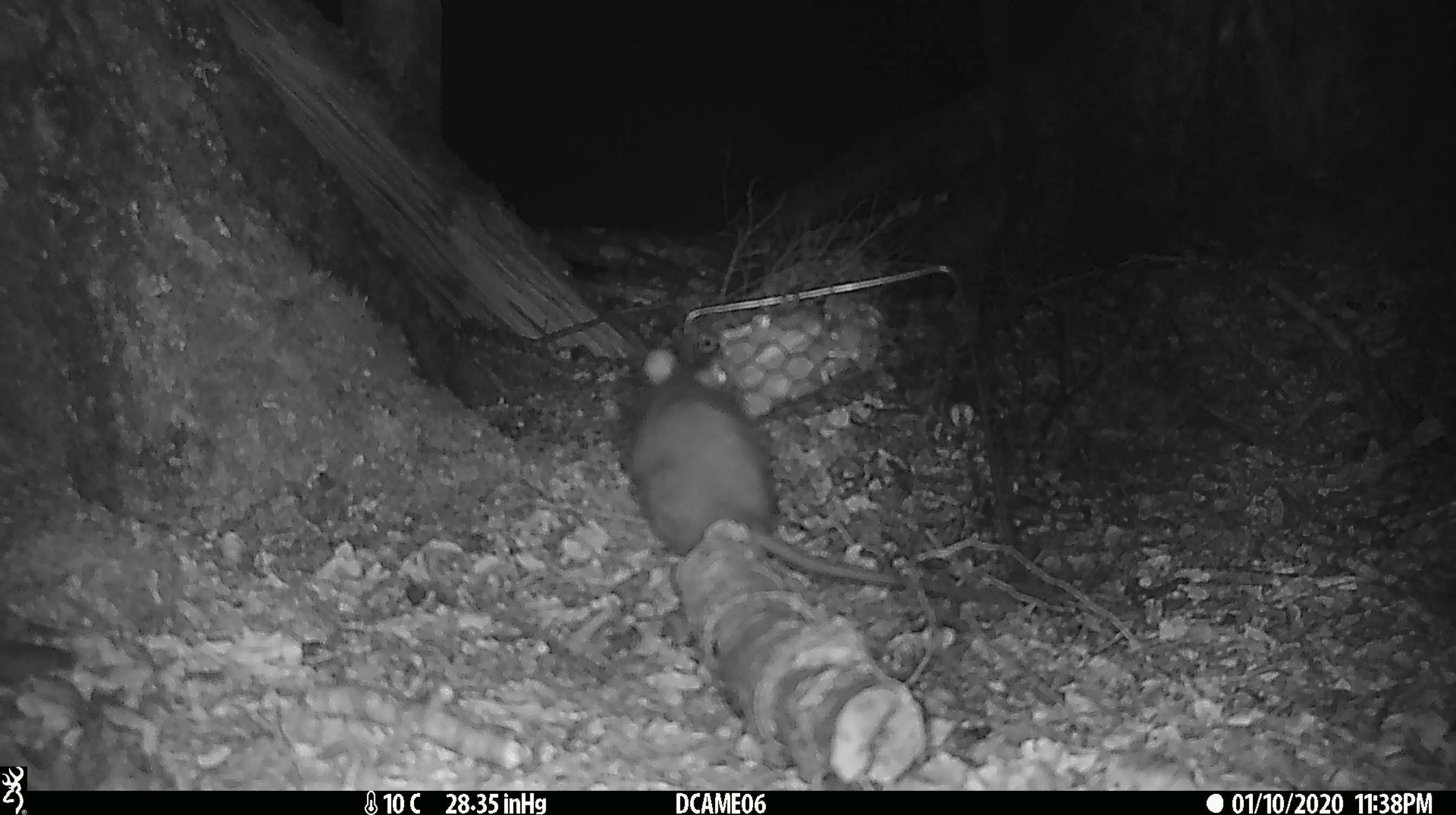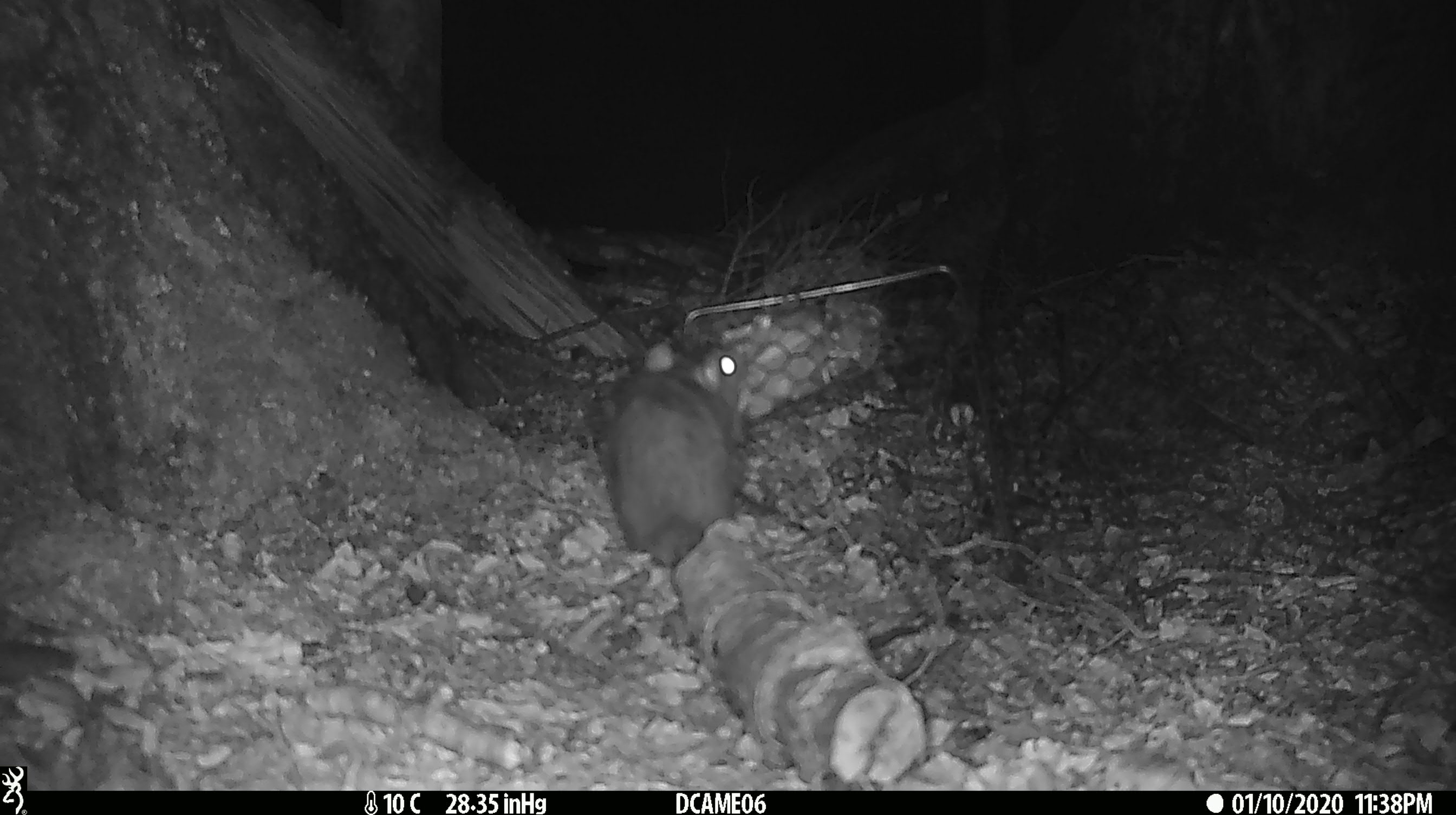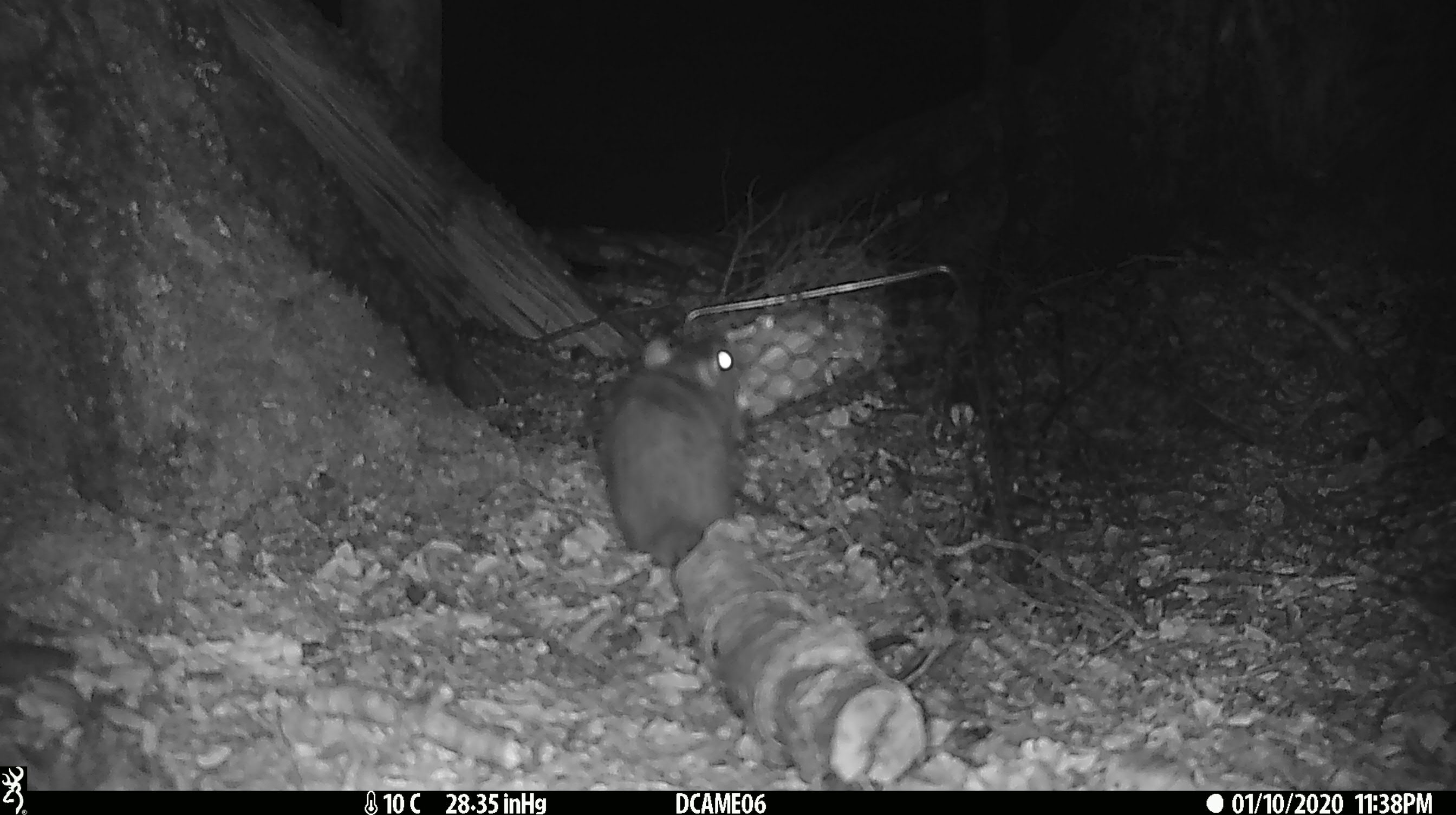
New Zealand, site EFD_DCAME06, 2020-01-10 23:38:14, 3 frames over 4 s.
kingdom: Animalia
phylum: Chordata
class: Mammalia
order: Rodentia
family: Muridae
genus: Rattus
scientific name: Rattus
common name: rat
Rat (Rattus).